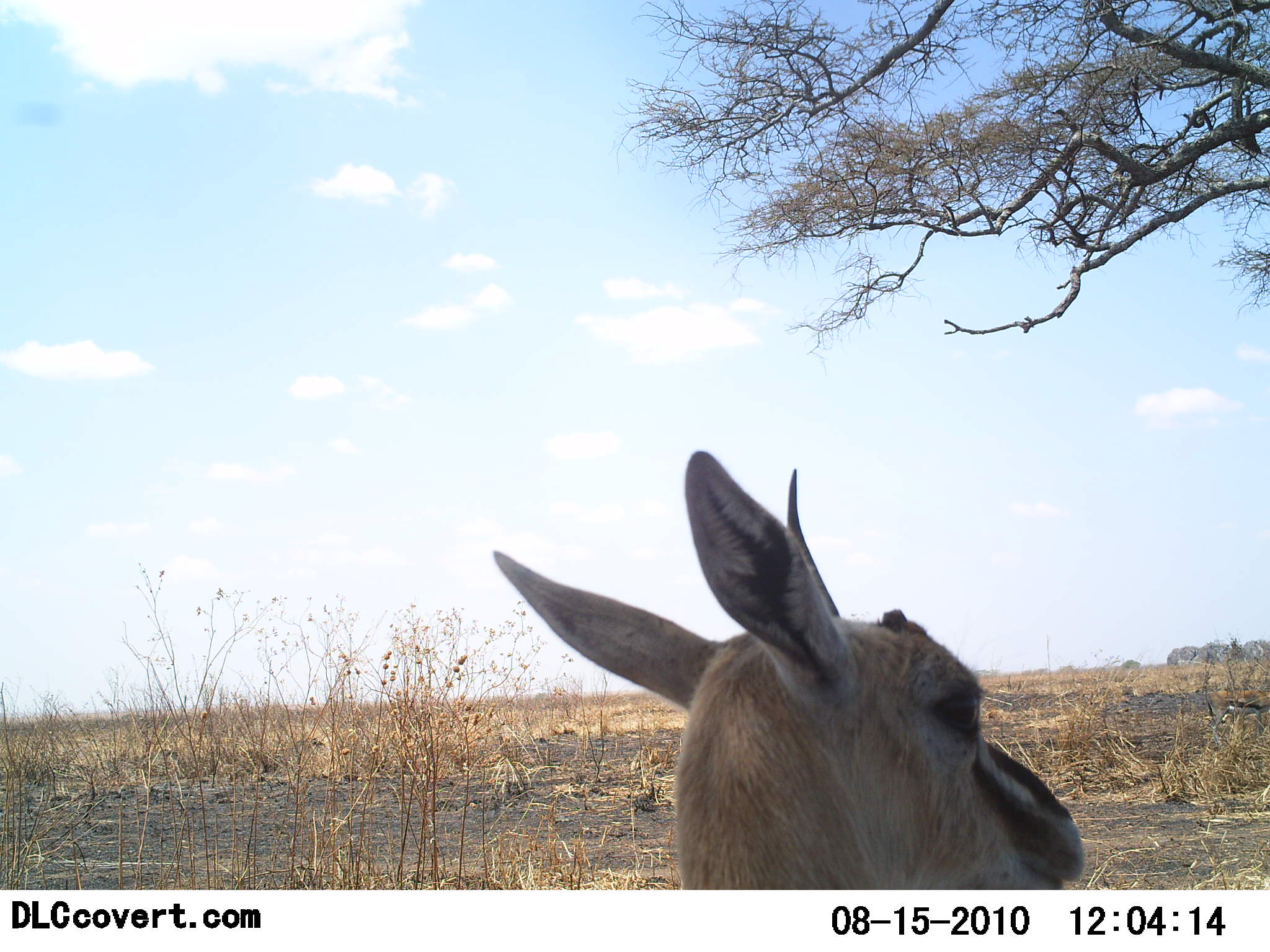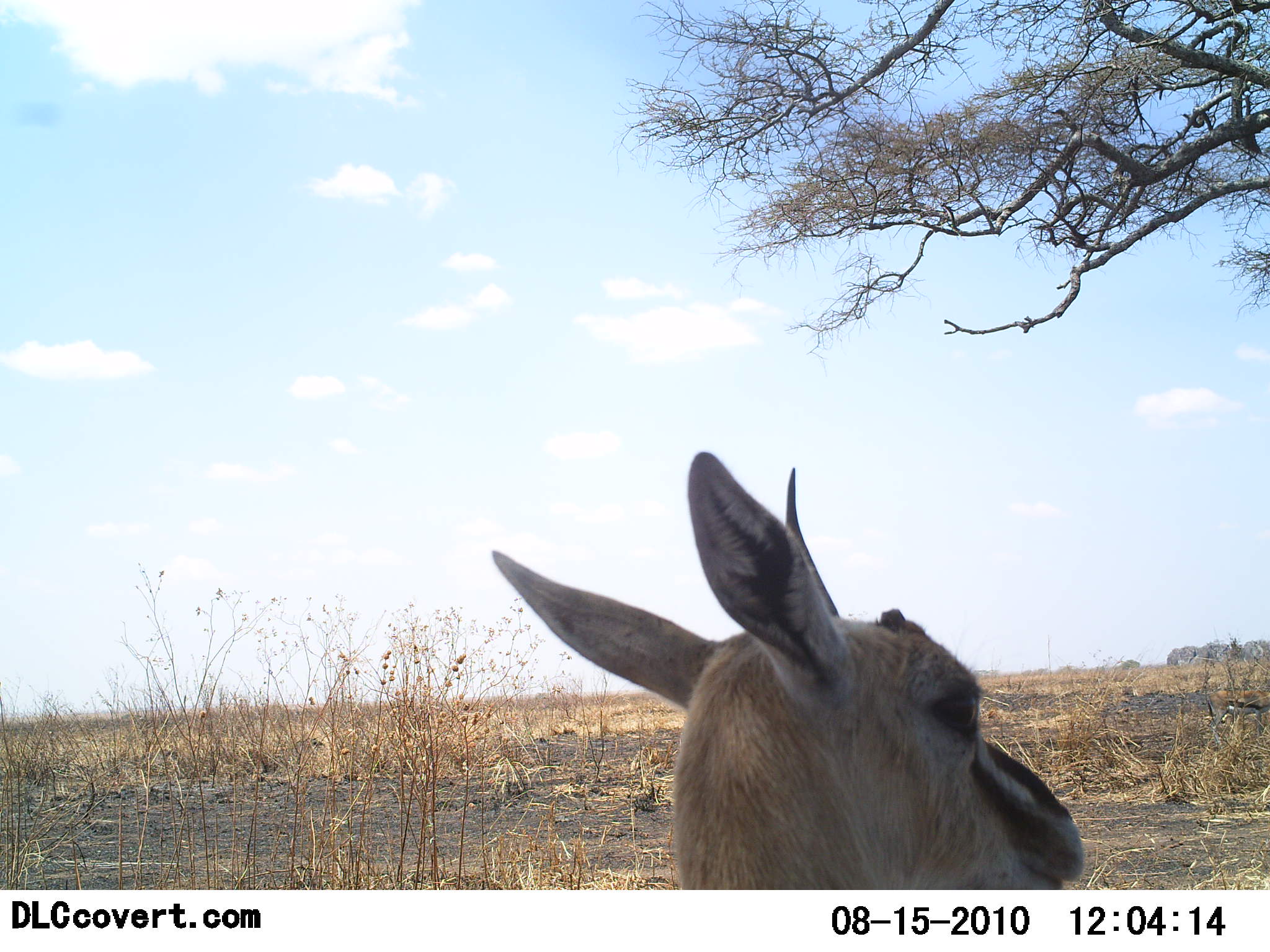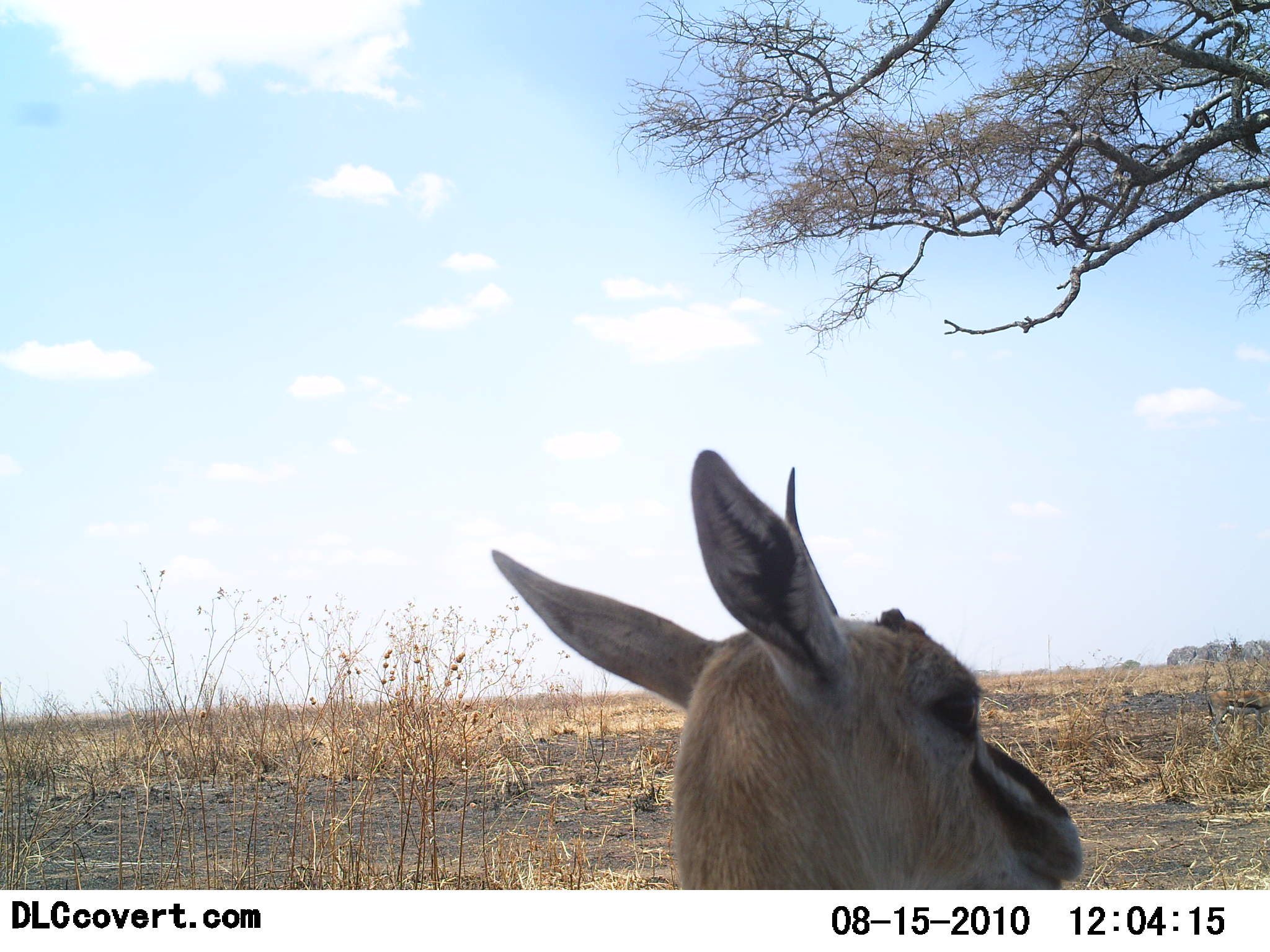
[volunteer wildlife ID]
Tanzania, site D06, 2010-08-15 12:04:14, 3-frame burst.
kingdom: Animalia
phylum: Chordata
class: Mammalia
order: Artiodactyla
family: Bovidae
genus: Eudorcas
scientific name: Eudorcas thomsonii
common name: thomson's gazelle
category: gazellethomsons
Gazellethomsons (thomson's gazelle) (Eudorcas thomsonii), count 1. Behavior (volunteer vote fractions): standing 100%, resting 0%, moving 0%, interacting 0%. Young present (vote fraction): 0%. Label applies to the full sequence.